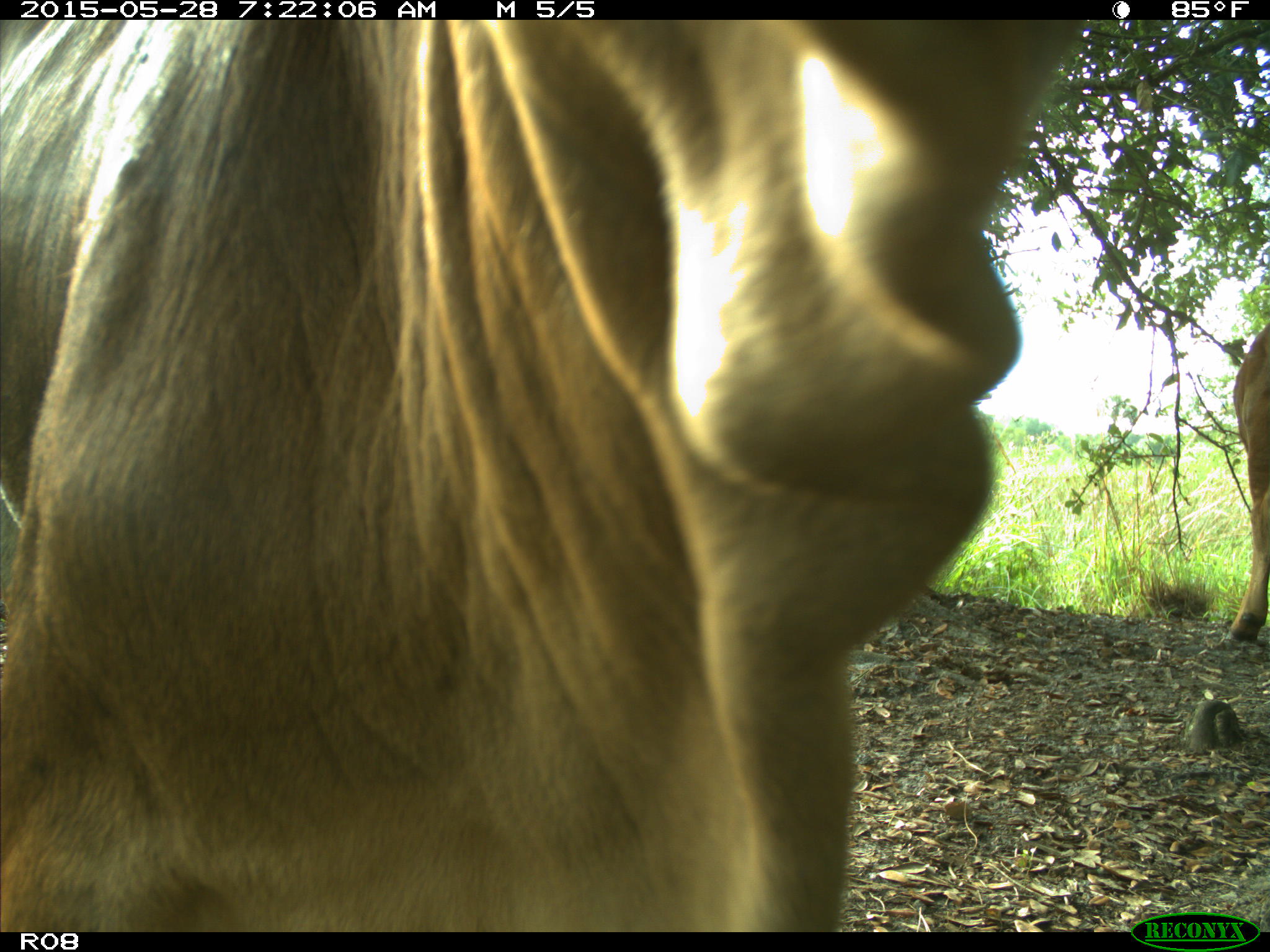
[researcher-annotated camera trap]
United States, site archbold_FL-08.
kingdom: Animalia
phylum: Chordata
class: Mammalia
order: Artiodactyla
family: Bovidae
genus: Bos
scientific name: Bos taurus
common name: domestic cow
Bos taurus (domestic cow).